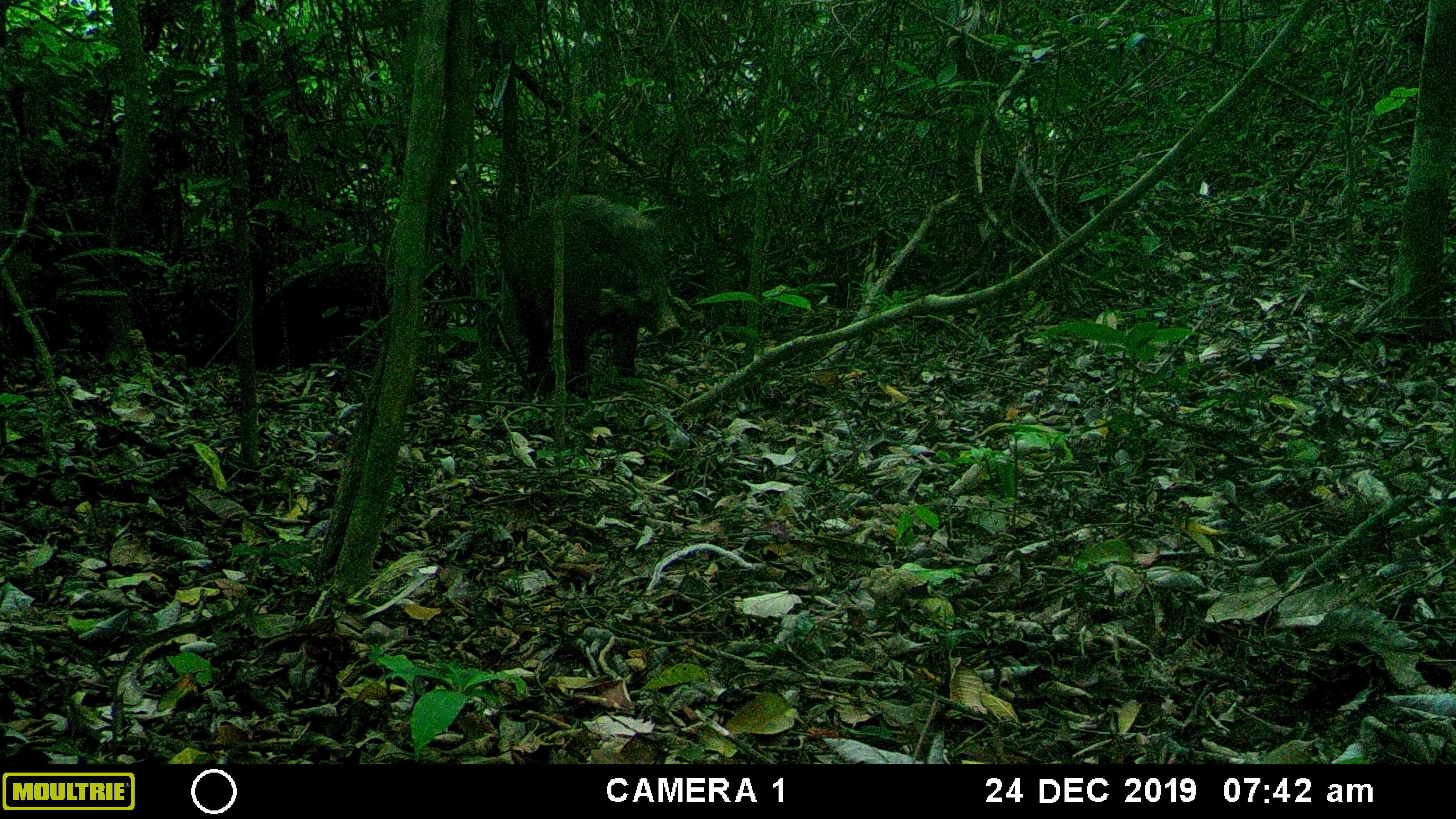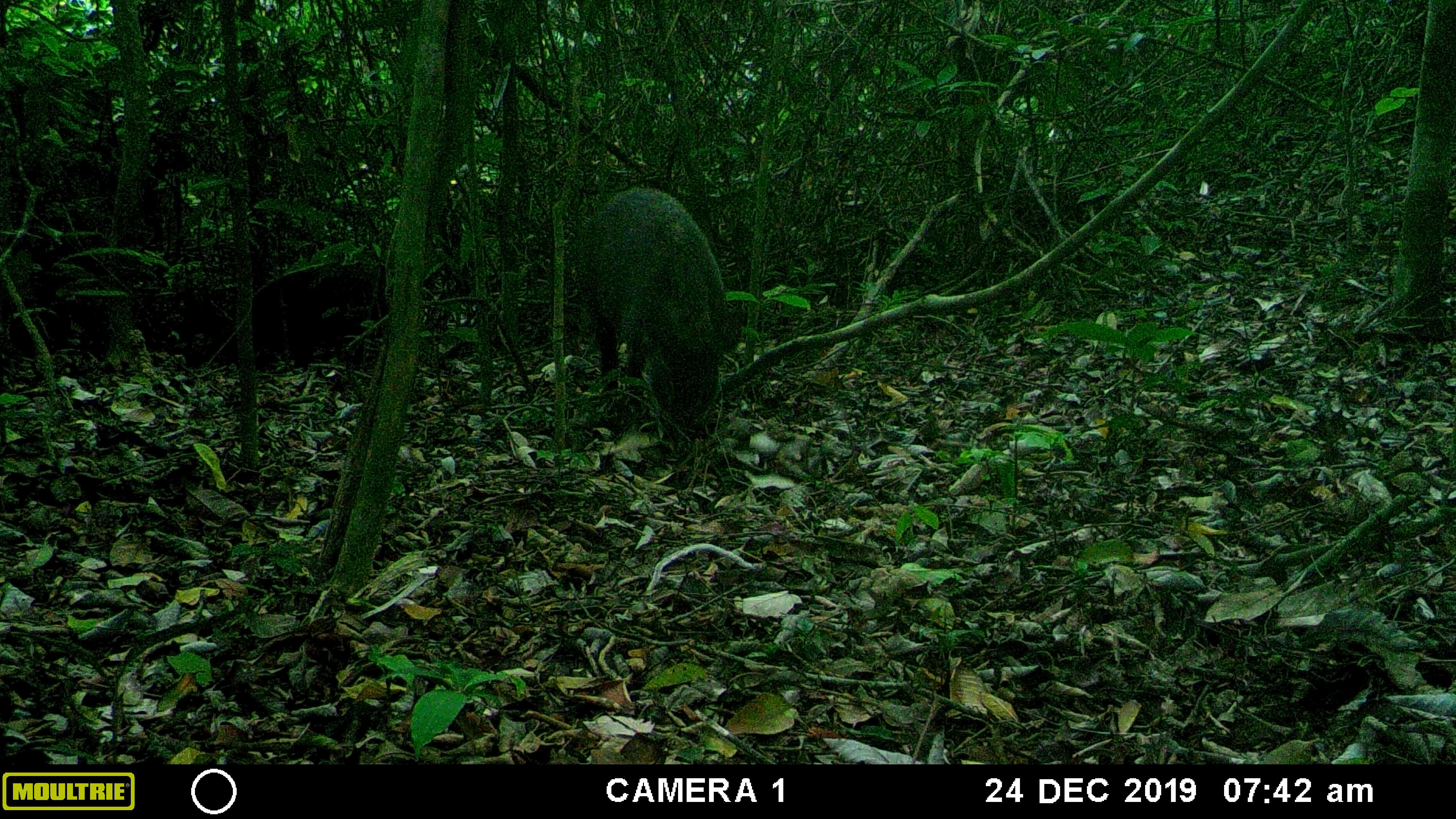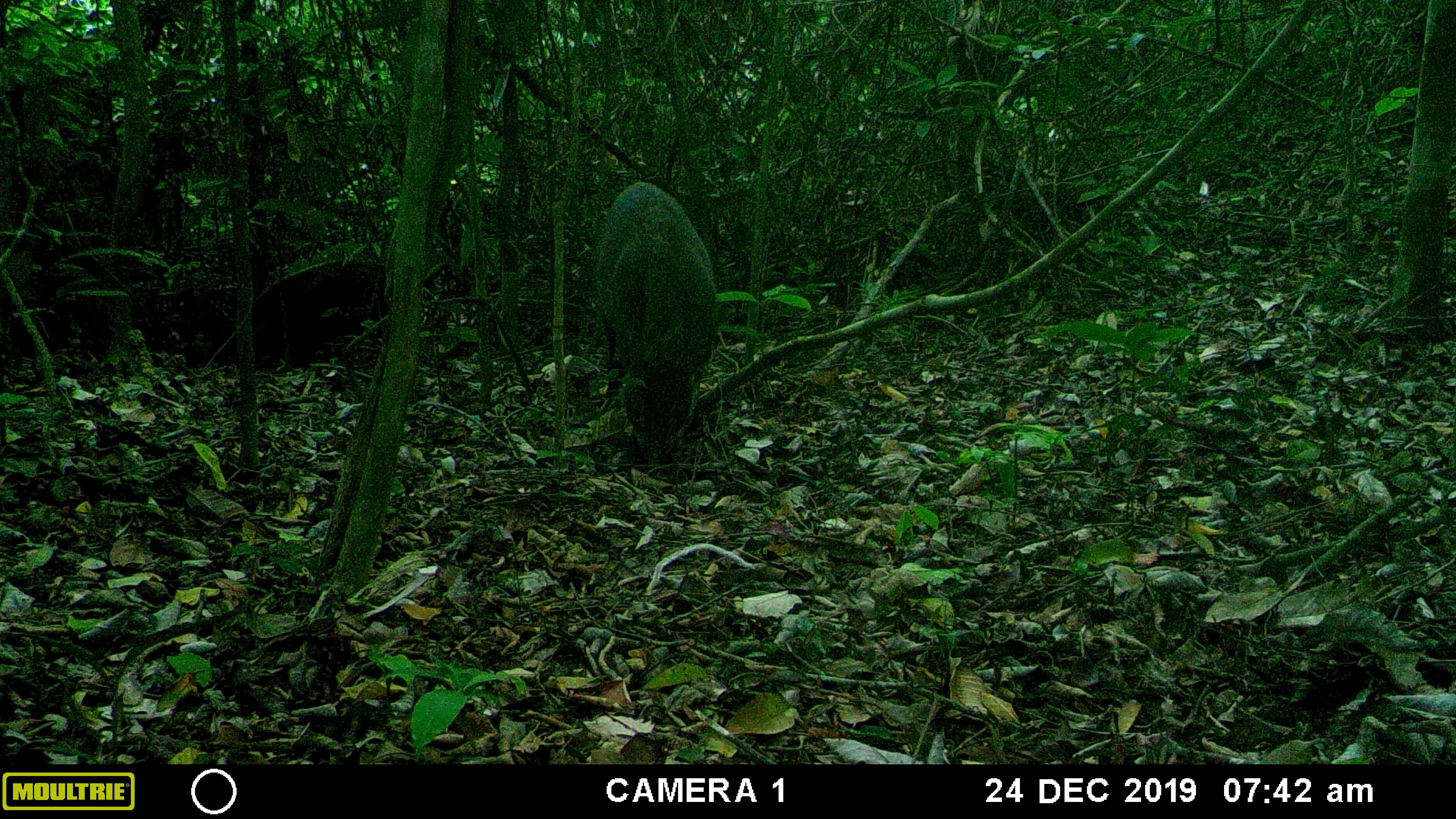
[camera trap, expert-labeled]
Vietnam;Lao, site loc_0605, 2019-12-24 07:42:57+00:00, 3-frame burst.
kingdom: Animalia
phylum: Chordata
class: Mammalia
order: Artiodactyla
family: Suidae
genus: Sus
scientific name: Sus scrofa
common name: eurasian wild pig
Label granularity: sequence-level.